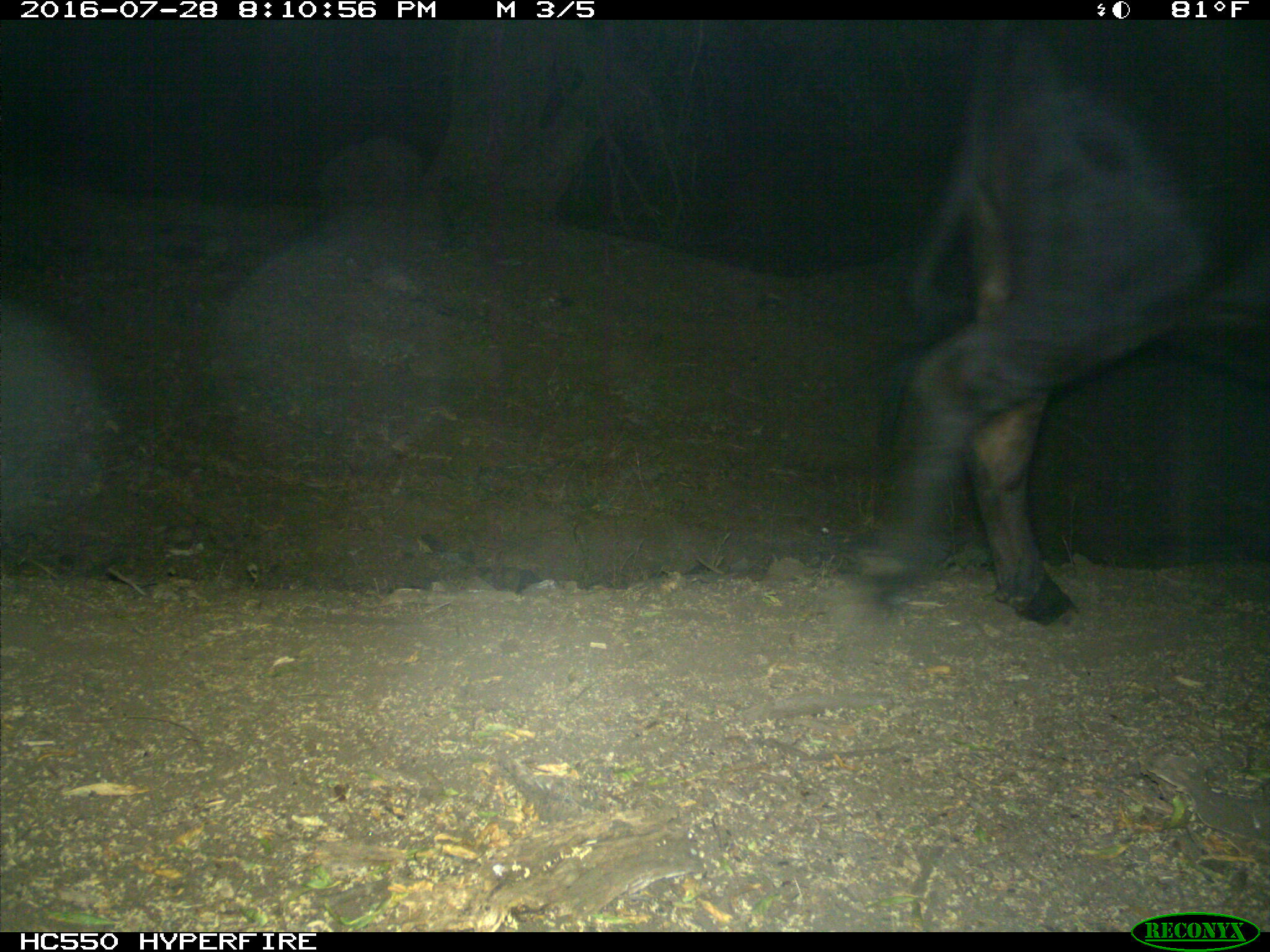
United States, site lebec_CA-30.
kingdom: Animalia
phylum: Chordata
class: Mammalia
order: Artiodactyla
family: Bovidae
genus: Bos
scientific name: Bos taurus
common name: domestic cow